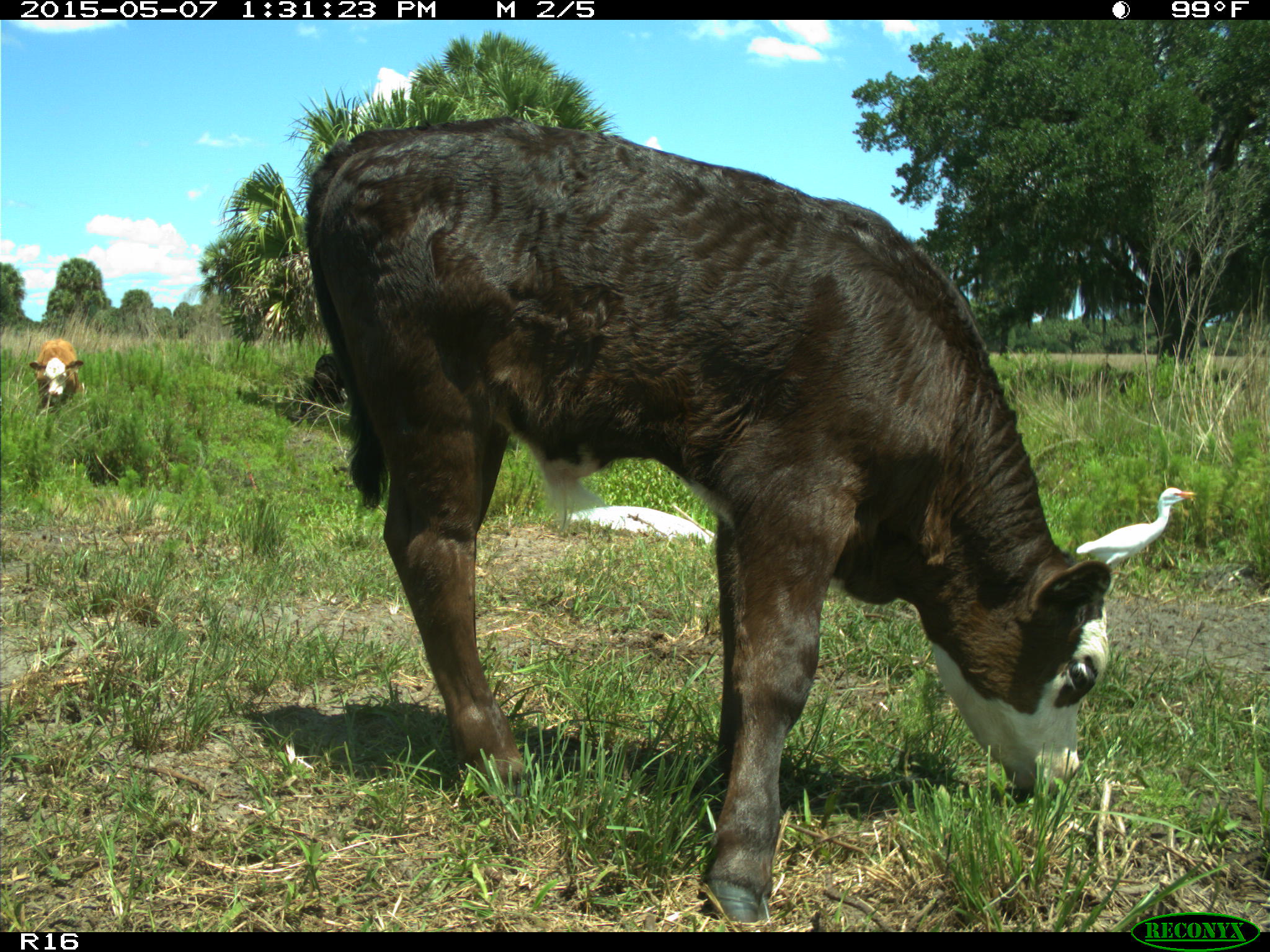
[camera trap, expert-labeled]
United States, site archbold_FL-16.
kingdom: Animalia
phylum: Chordata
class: Mammalia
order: Artiodactyla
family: Bovidae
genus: Bos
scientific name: Bos taurus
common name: domestic cow